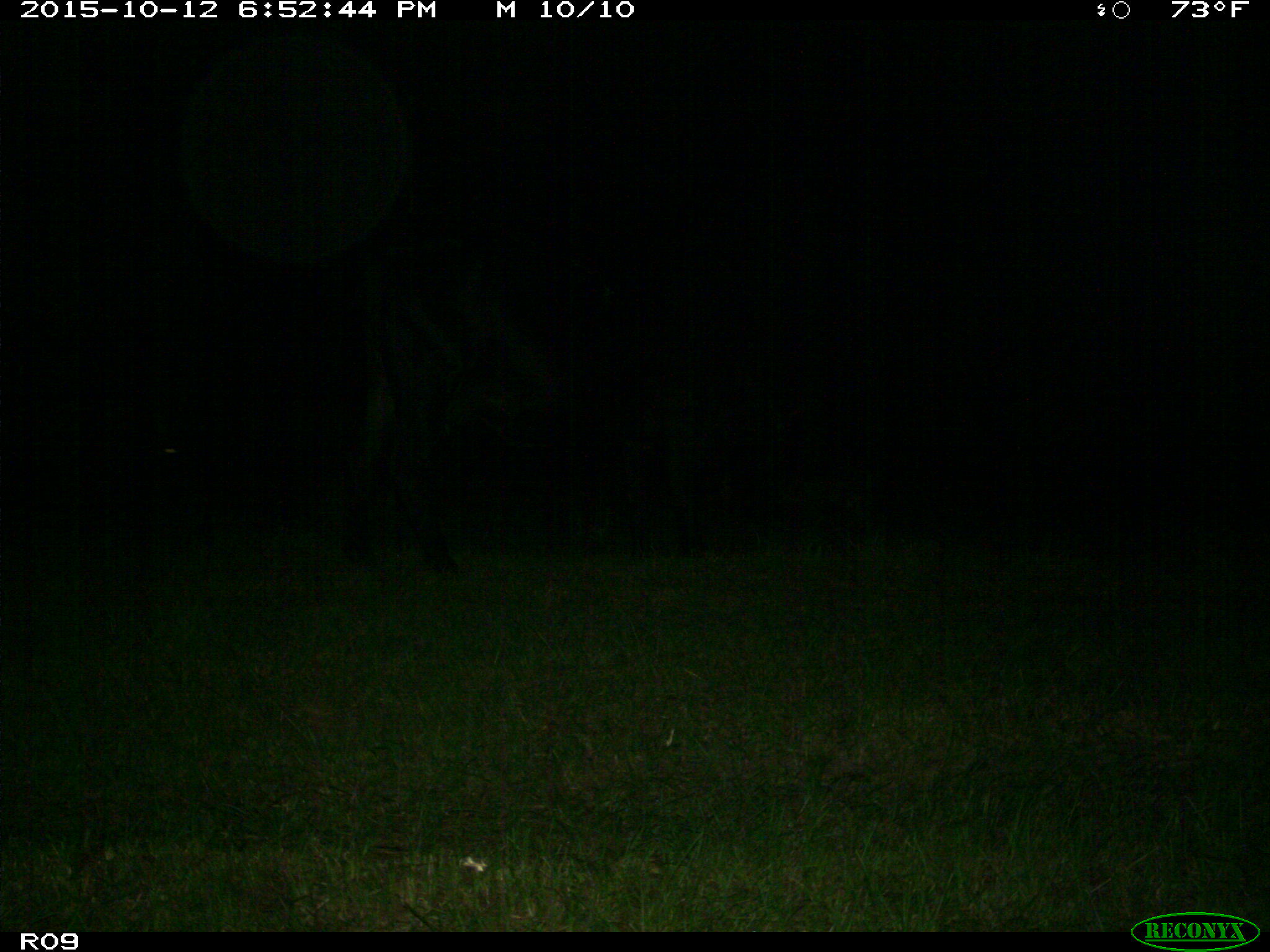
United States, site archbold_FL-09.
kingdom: Animalia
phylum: Chordata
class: Mammalia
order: Artiodactyla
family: Bovidae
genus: Bos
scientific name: Bos taurus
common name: domestic cow